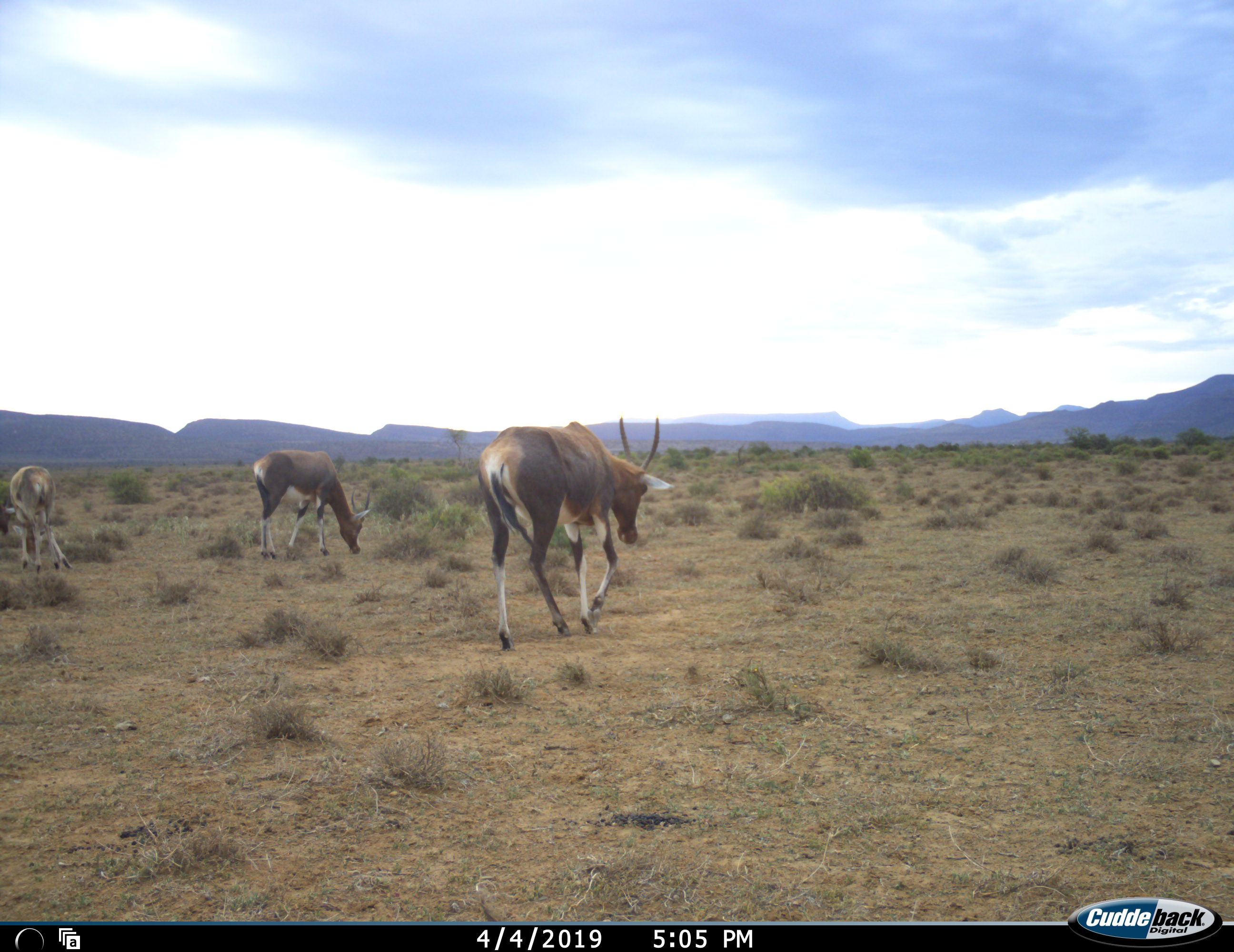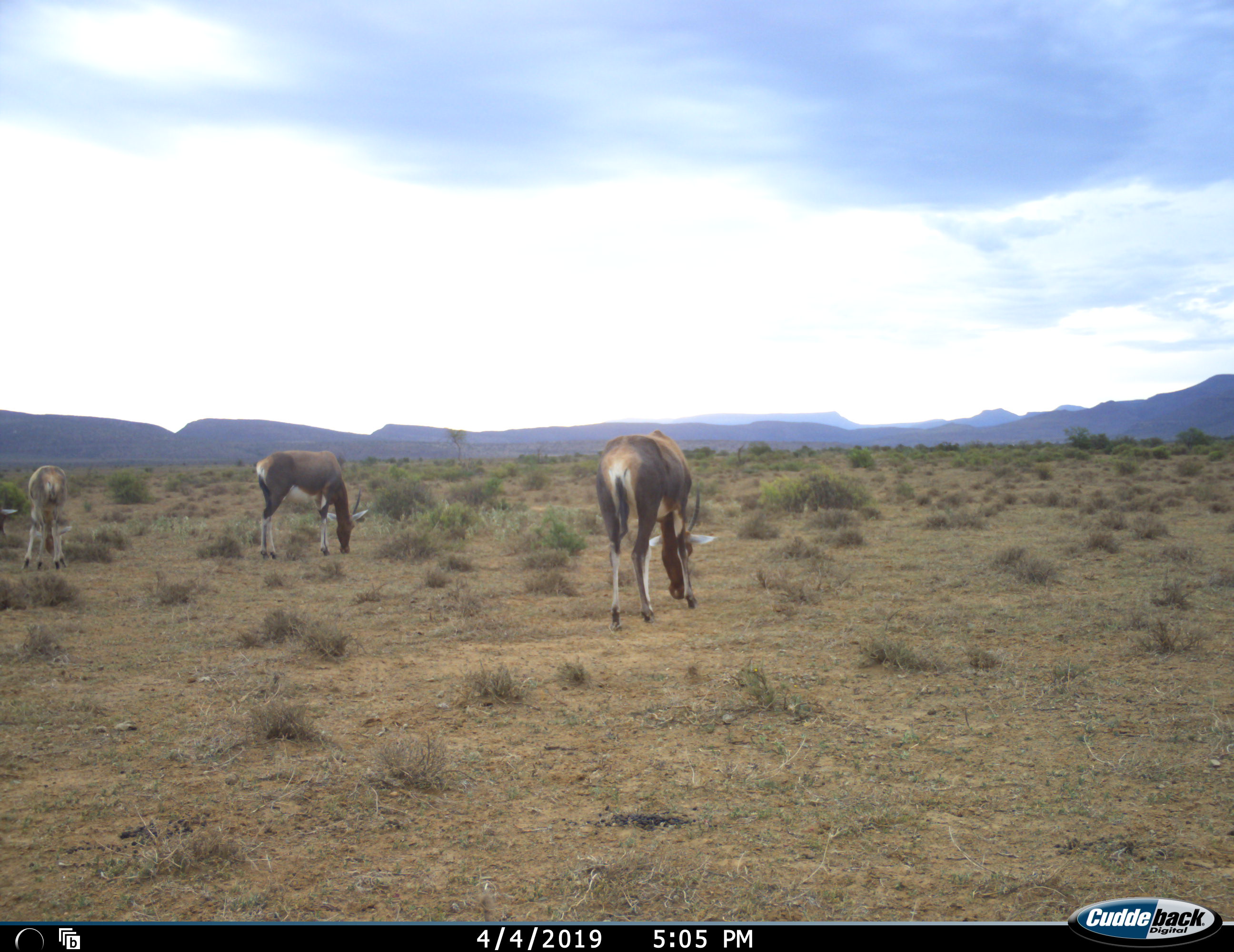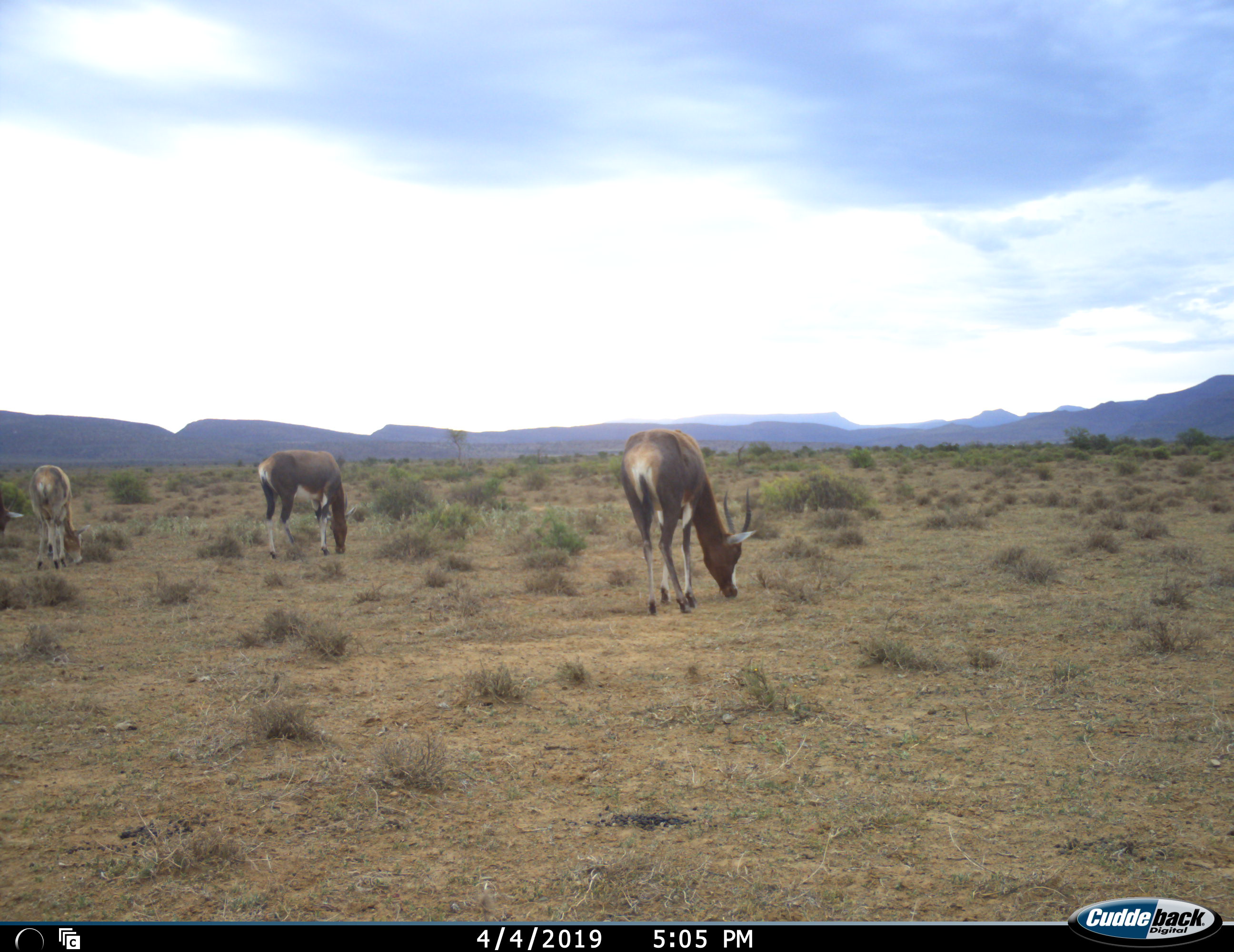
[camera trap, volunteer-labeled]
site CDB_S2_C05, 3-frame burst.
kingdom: Animalia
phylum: Chordata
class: Mammalia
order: Artiodactyla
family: Bovidae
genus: Damaliscus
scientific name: Damaliscus pygargus phillipsi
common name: blesbok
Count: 4.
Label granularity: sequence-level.